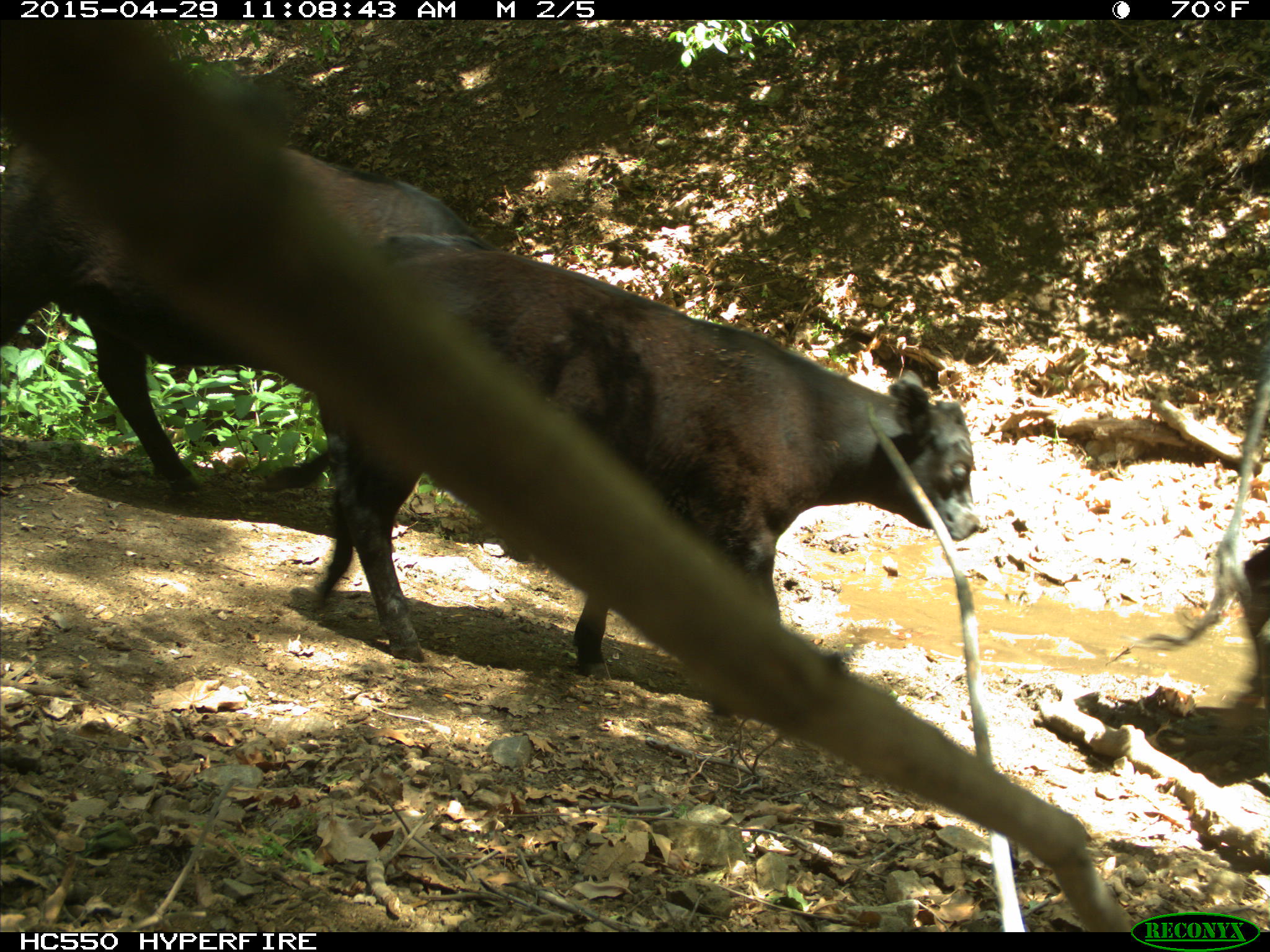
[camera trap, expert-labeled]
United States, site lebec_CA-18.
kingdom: Animalia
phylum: Chordata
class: Mammalia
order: Artiodactyla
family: Bovidae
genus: Bos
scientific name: Bos taurus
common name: domestic cow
Bos taurus (domestic cow).